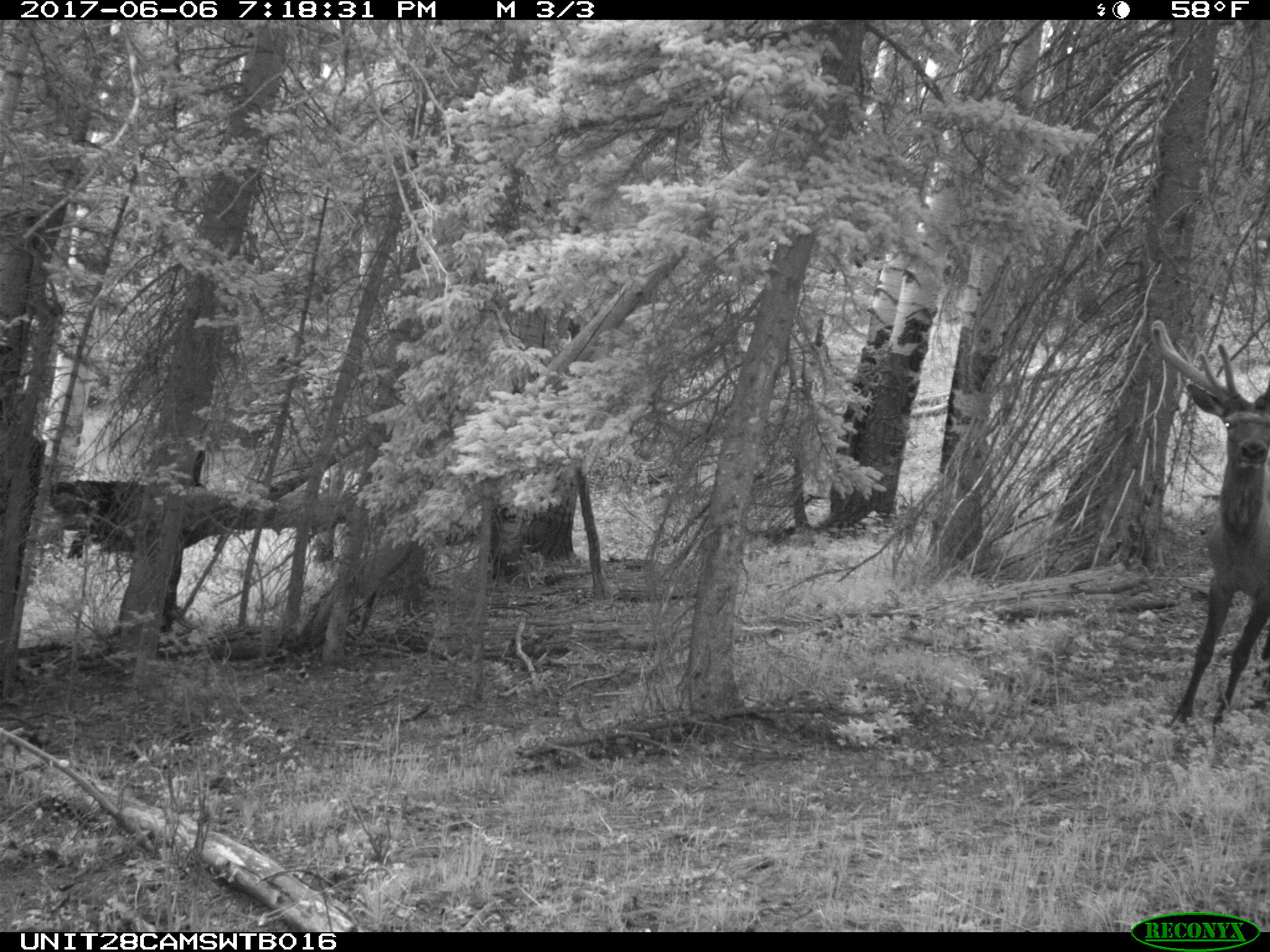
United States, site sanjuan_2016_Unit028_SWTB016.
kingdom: Animalia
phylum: Chordata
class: Mammalia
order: Artiodactyla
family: Cervidae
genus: Cervus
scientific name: Cervus elaphus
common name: red deer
Cervus elaphus (red deer).